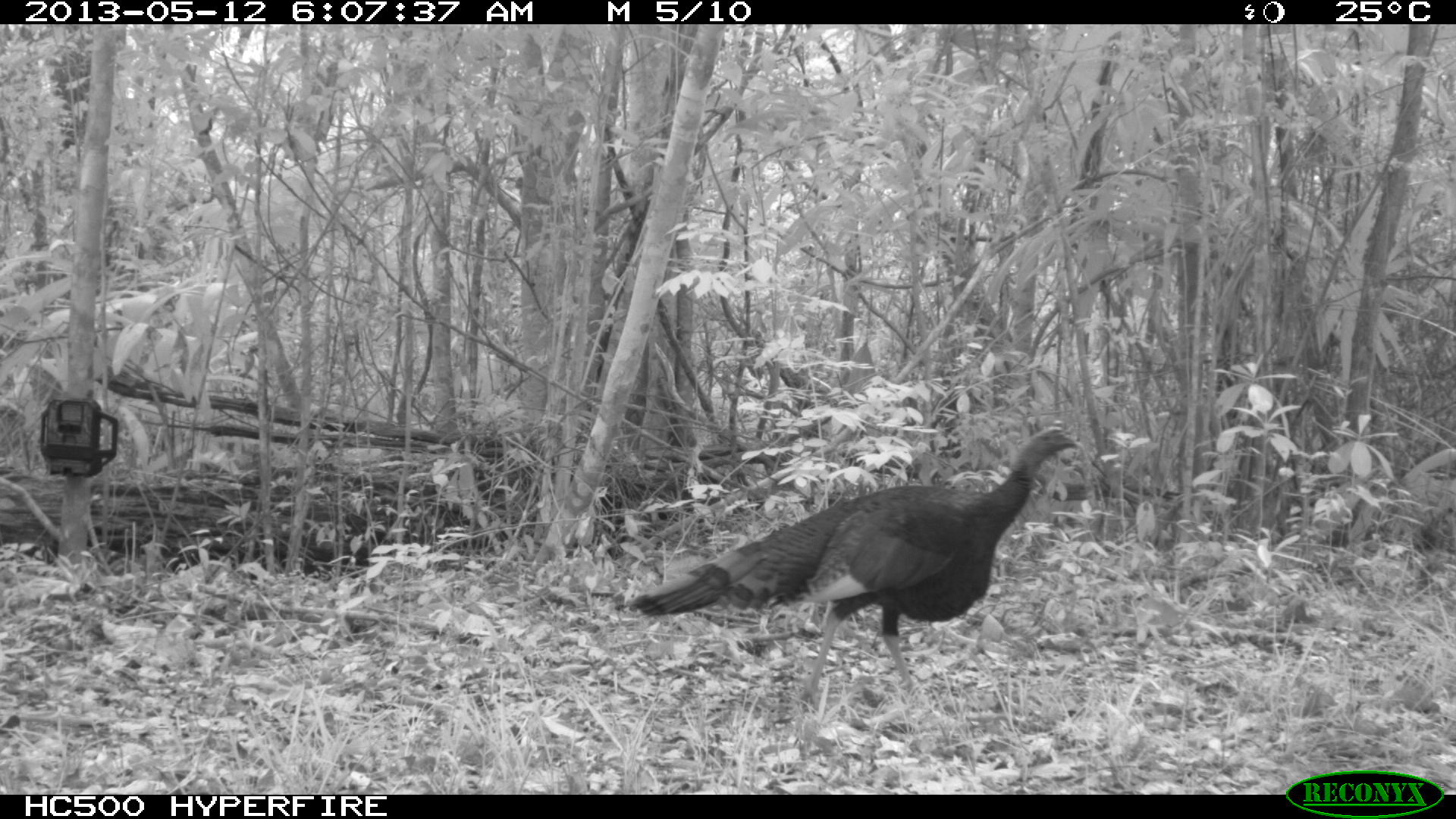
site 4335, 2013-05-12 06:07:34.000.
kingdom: Animalia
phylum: Chordata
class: Aves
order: Galliformes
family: Phasianidae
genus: Meleagris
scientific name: Meleagris ocellata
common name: ocellated turkey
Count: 1.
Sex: male.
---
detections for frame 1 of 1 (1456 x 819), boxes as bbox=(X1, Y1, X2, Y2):
meleagris ocellata: bbox=(629, 423, 1087, 711)